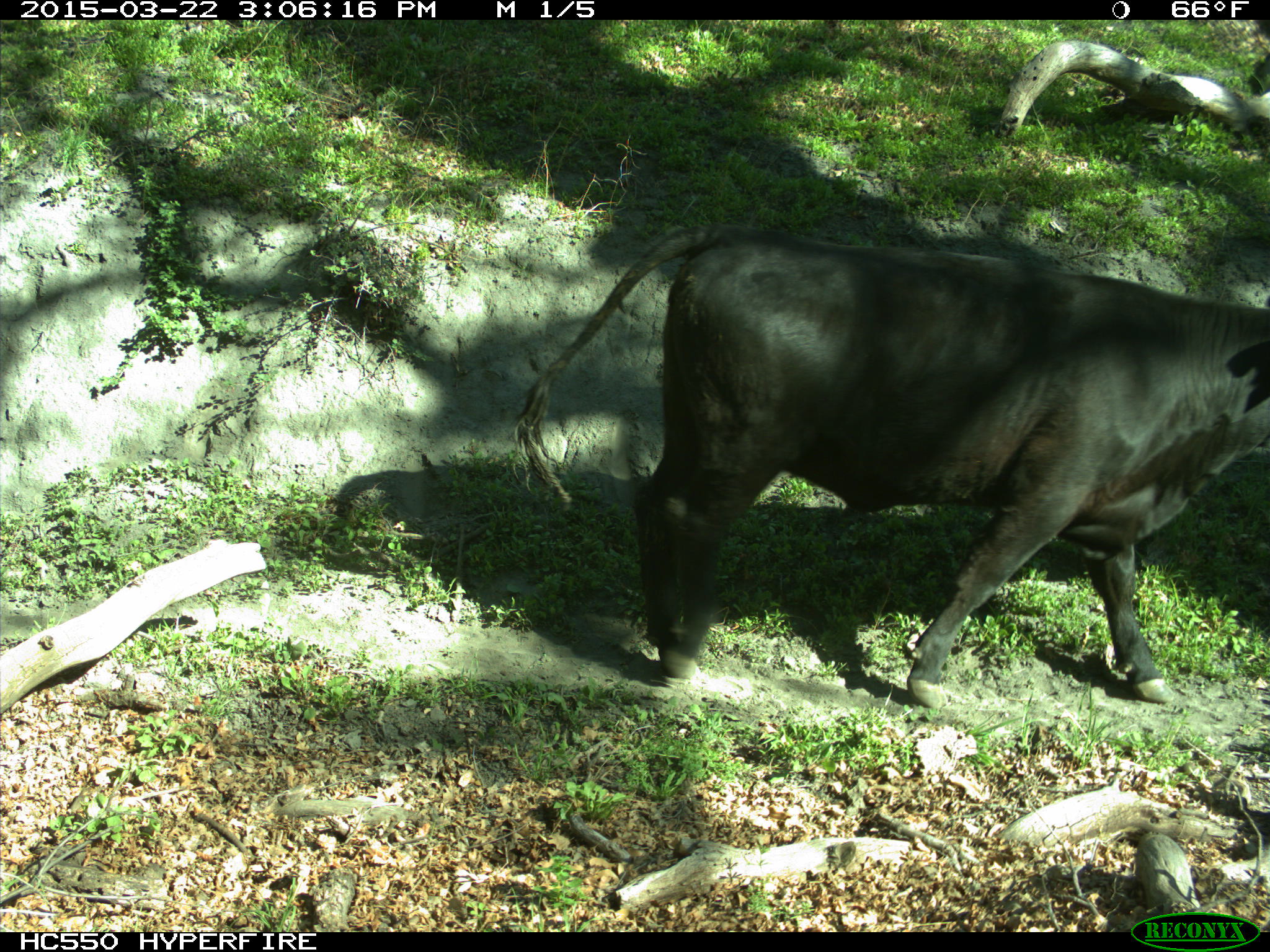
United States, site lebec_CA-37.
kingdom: Animalia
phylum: Chordata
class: Mammalia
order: Artiodactyla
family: Bovidae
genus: Bos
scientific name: Bos taurus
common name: domestic cow